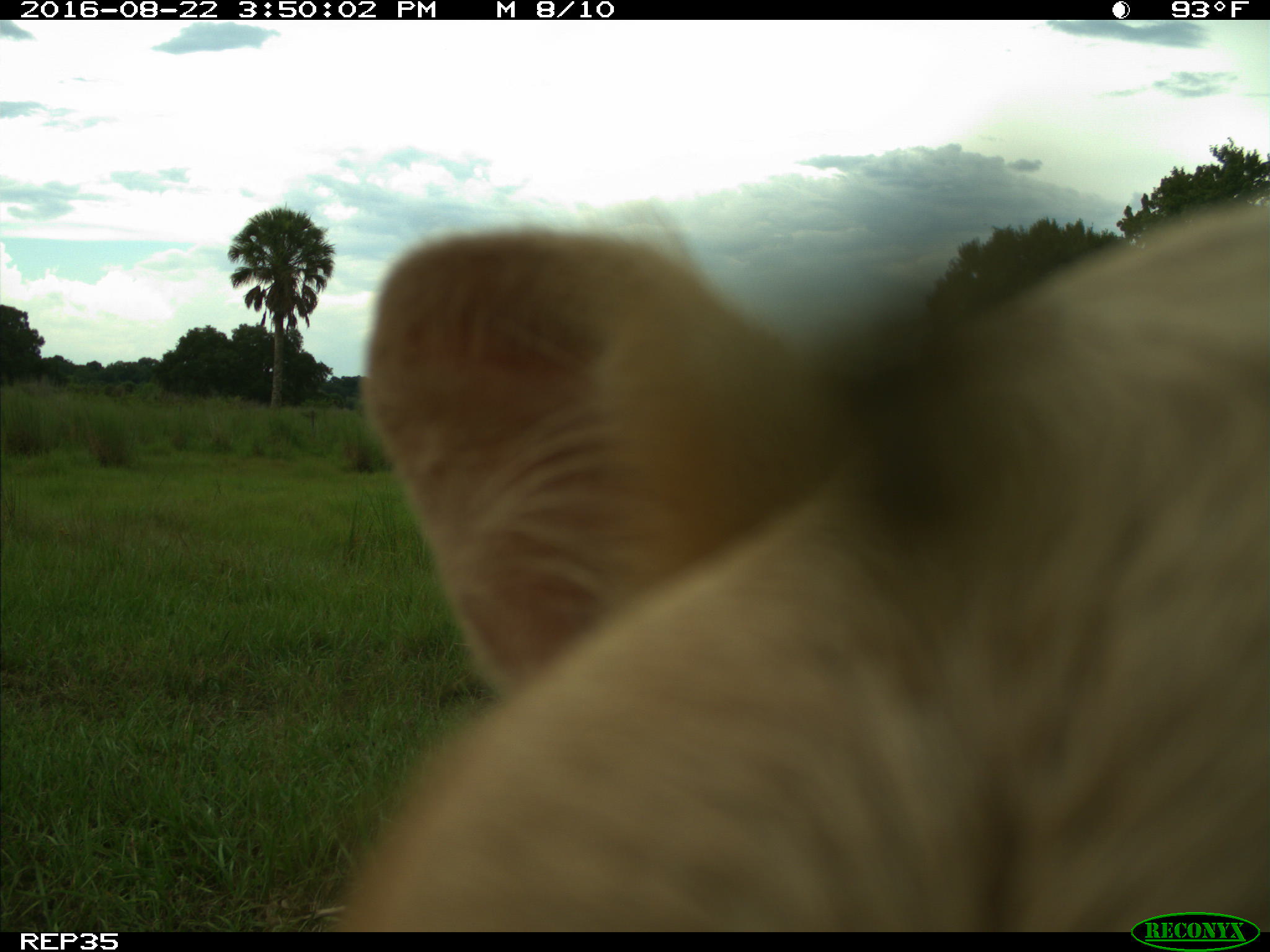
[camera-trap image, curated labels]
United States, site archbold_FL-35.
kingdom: Animalia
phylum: Chordata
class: Mammalia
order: Artiodactyla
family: Bovidae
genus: Bos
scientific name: Bos taurus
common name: domestic cow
Bos taurus (domestic cow).